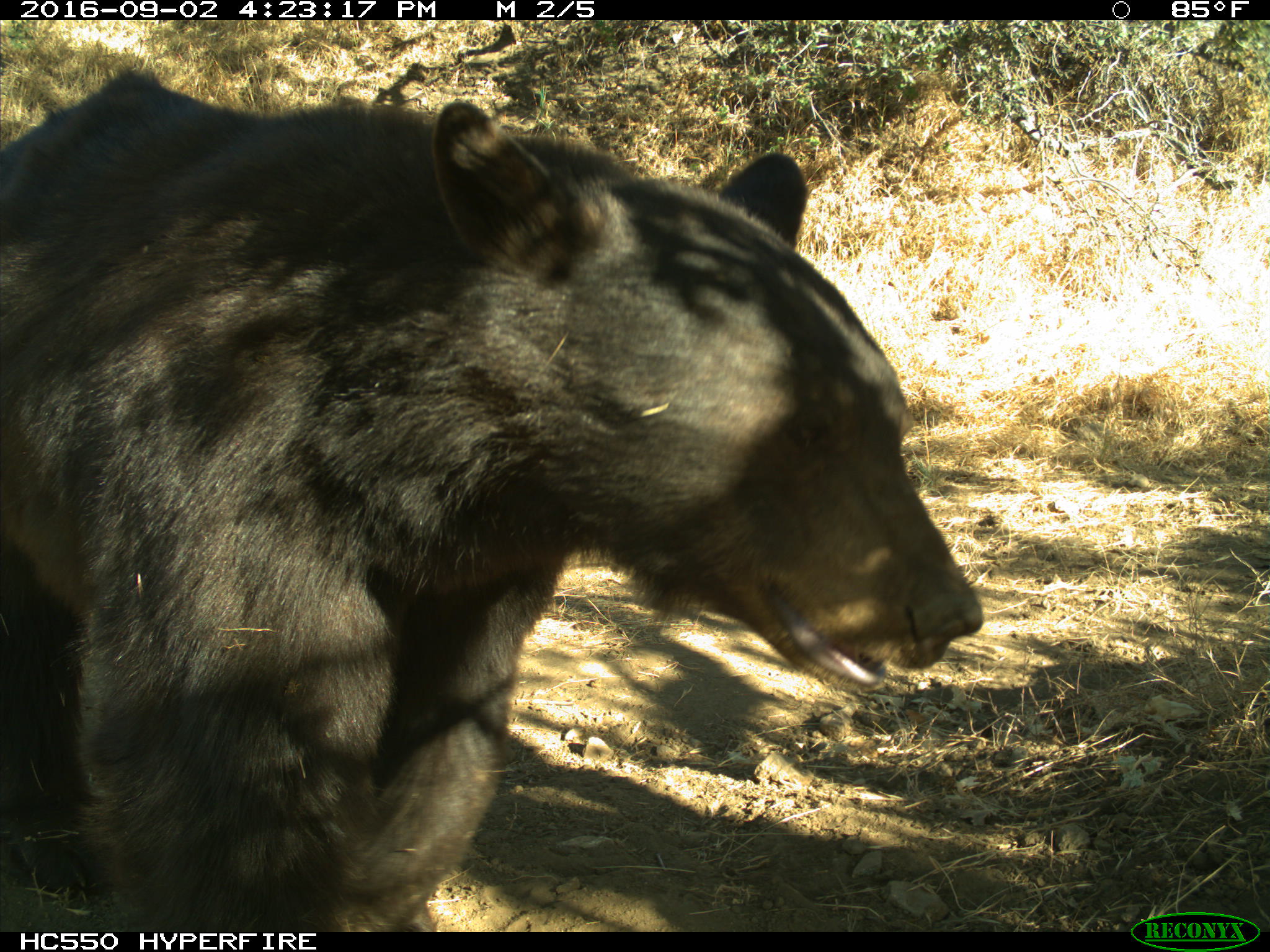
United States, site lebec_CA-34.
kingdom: Animalia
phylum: Chordata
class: Mammalia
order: Carnivora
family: Ursidae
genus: Ursus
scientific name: Ursus americanus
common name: american black bear